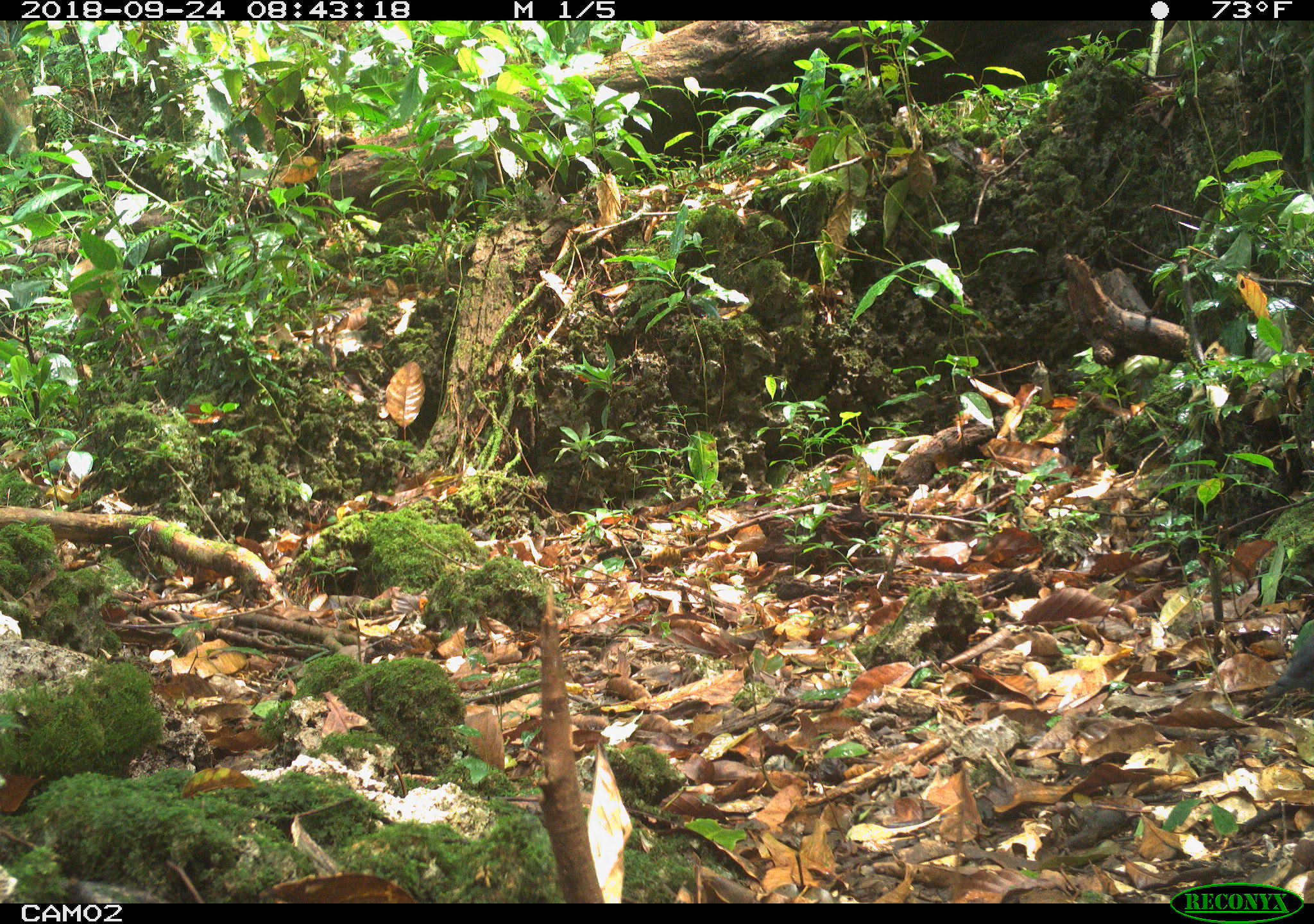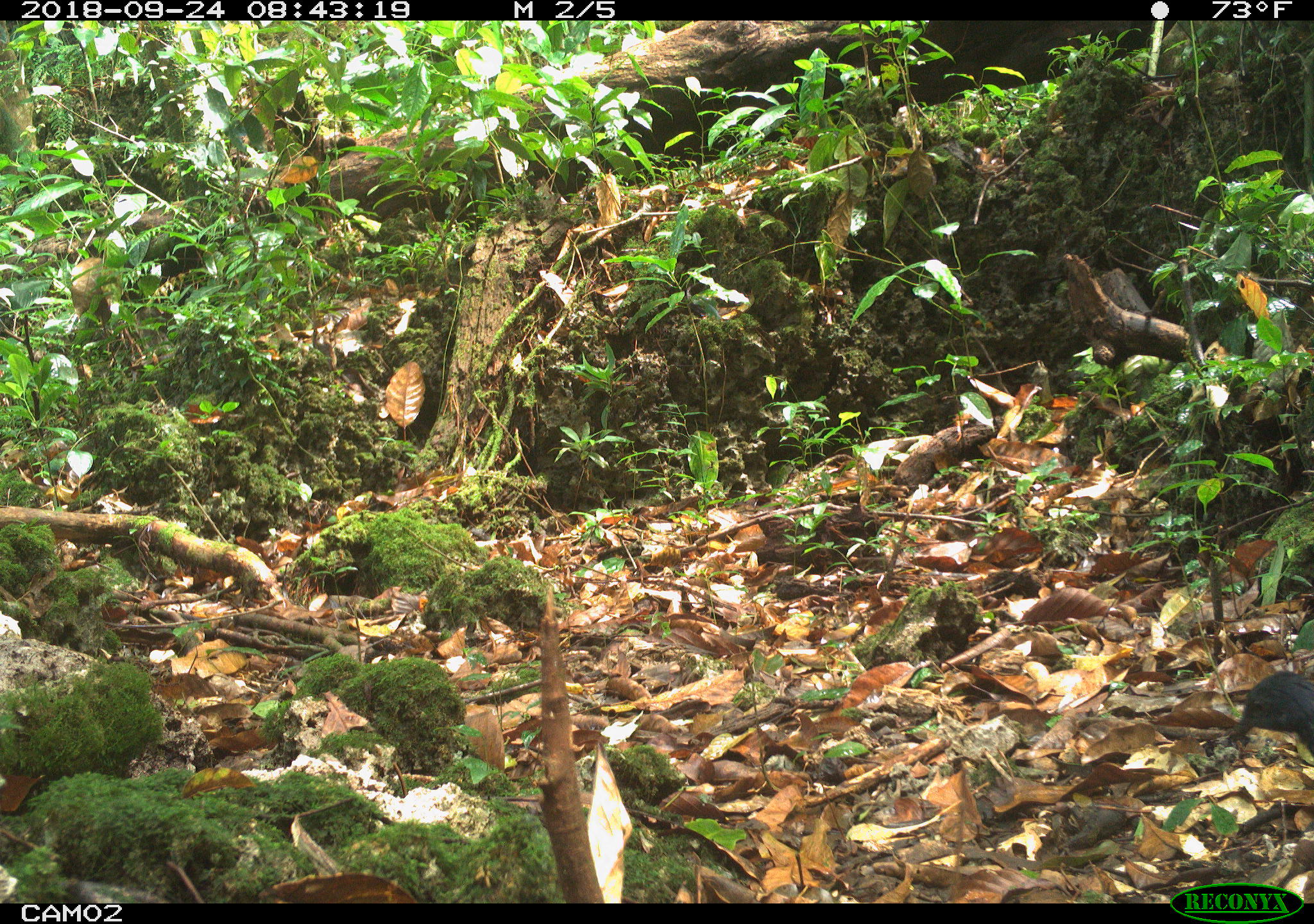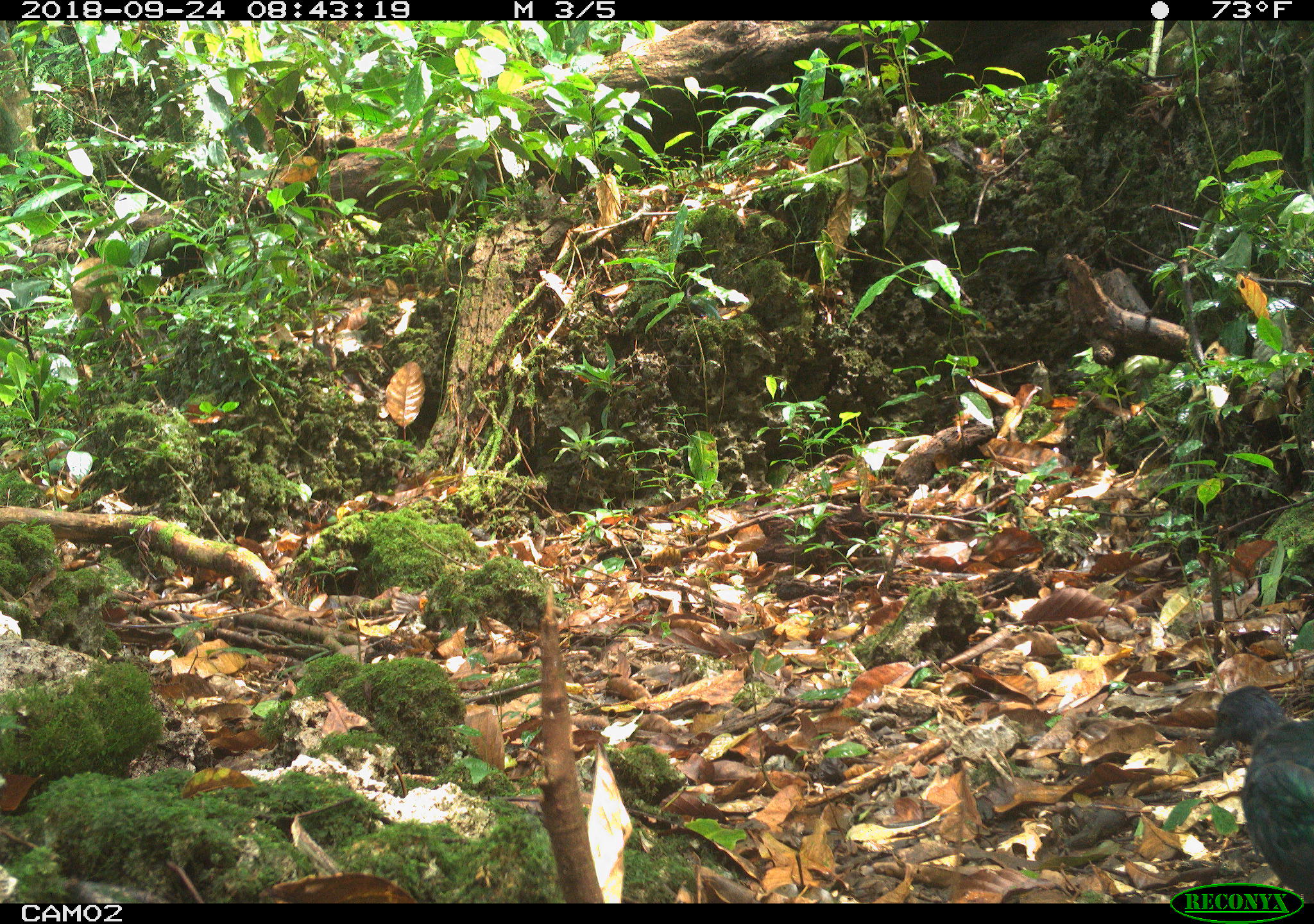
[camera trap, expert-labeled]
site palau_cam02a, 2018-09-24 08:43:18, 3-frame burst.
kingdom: Animalia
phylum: Chordata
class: Aves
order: Columbiformes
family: Columbidae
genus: Caloenas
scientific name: Caloenas nicobarica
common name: nicobar pigeon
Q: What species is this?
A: Nicobar pigeon (Caloenas nicobarica).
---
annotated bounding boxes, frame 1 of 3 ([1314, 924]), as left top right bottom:
nicobar pigeon: 1259 623 1314 711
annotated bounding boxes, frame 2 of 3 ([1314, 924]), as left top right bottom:
nicobar pigeon: 1229 672 1314 755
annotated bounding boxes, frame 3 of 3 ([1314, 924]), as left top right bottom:
nicobar pigeon: 1204 683 1314 911